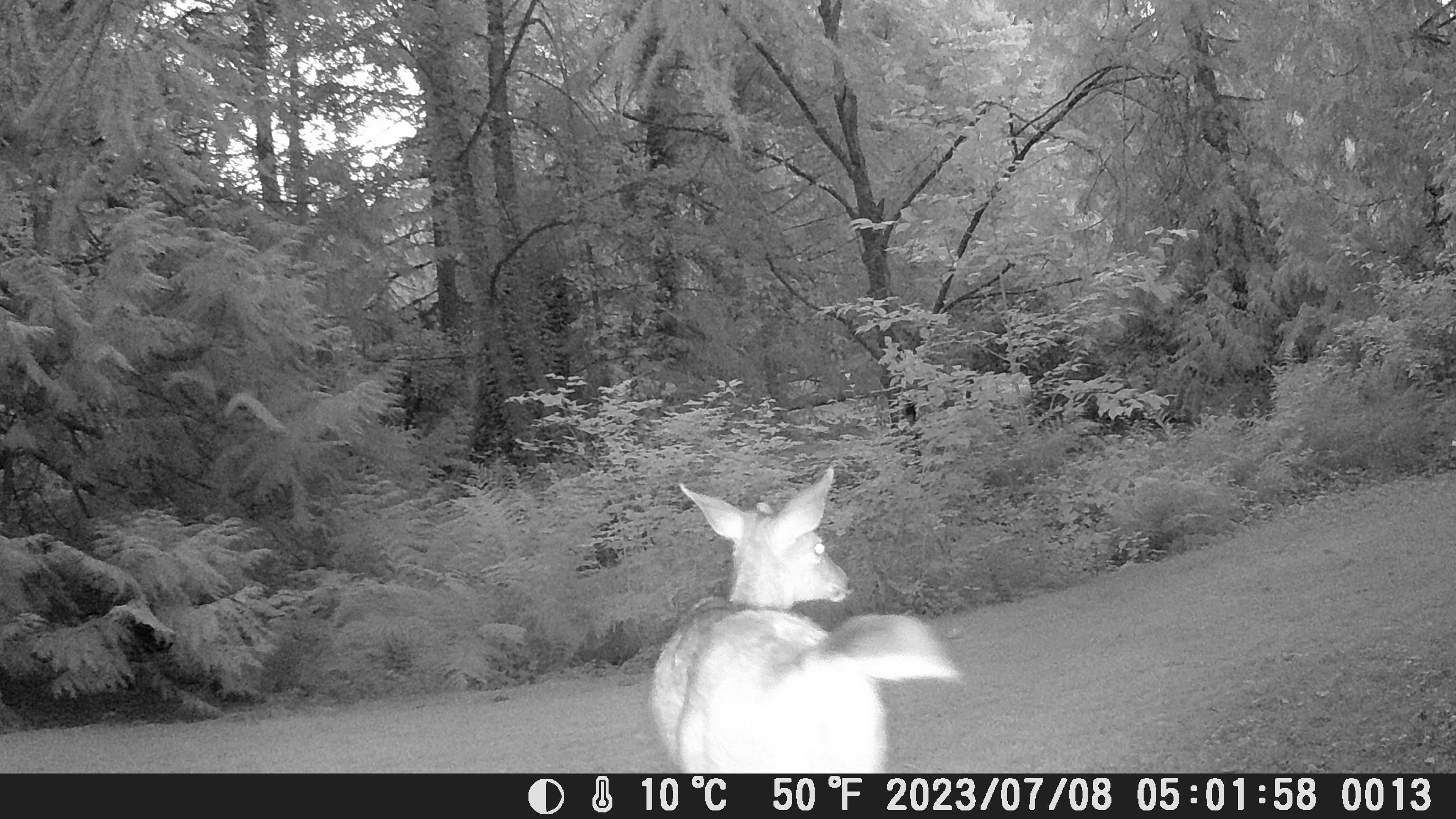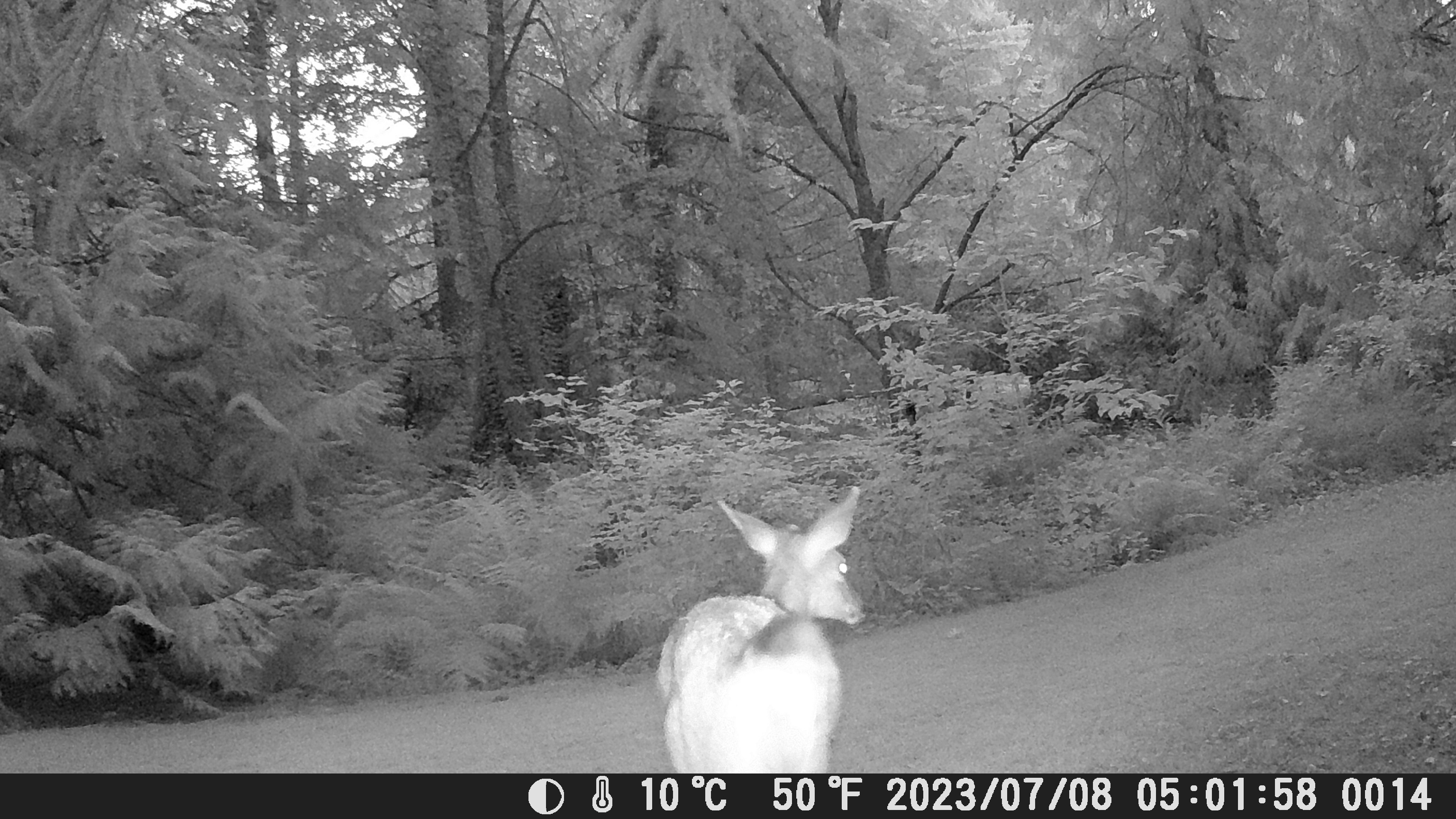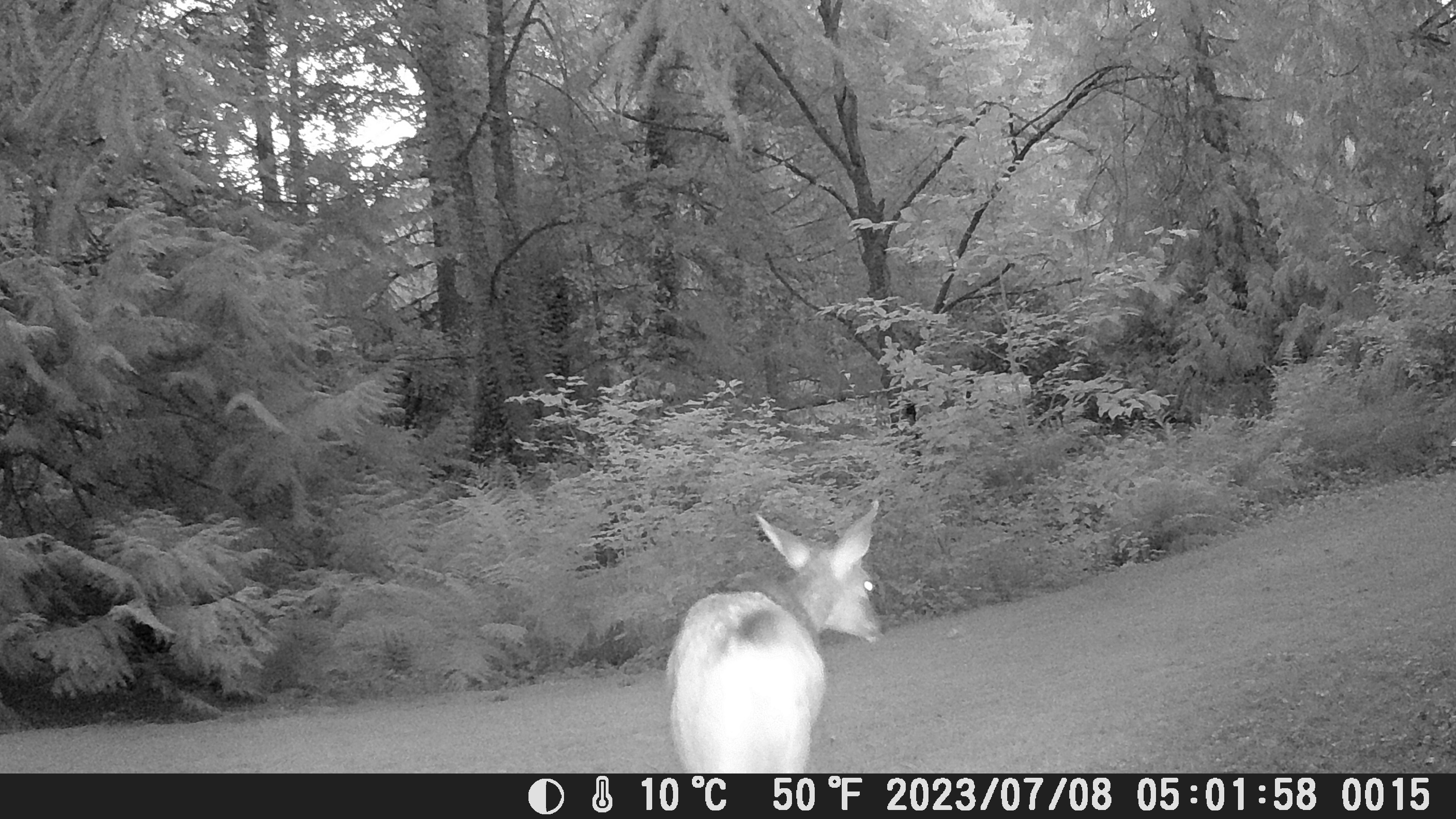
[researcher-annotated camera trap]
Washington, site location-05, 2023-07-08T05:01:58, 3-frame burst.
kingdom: Animalia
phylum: Chordata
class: Mammalia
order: Artiodactyla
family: Cervidae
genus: Odocoileus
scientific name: Odocoileus hemionus columbianus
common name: columbian blacktail deer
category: deer